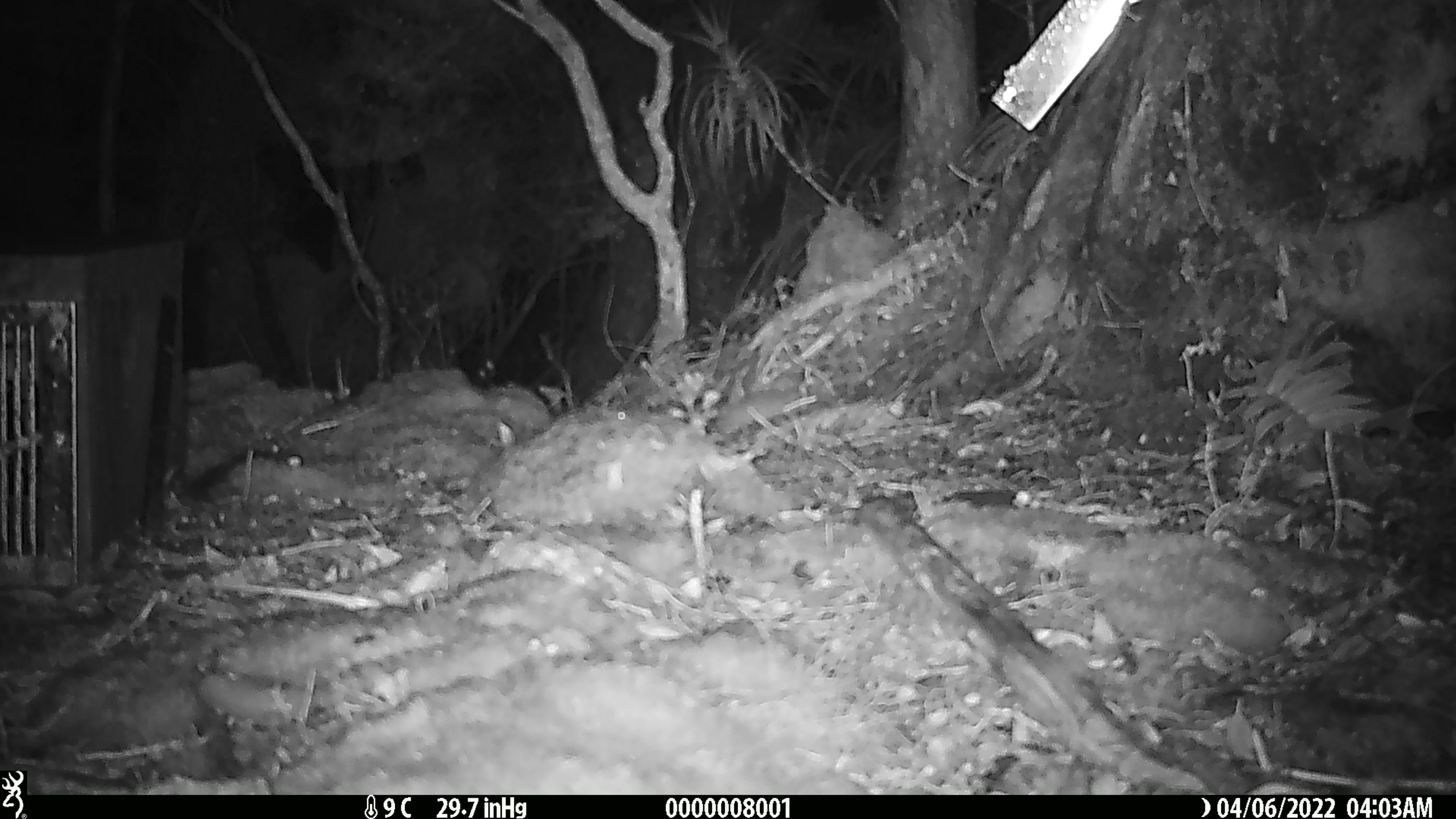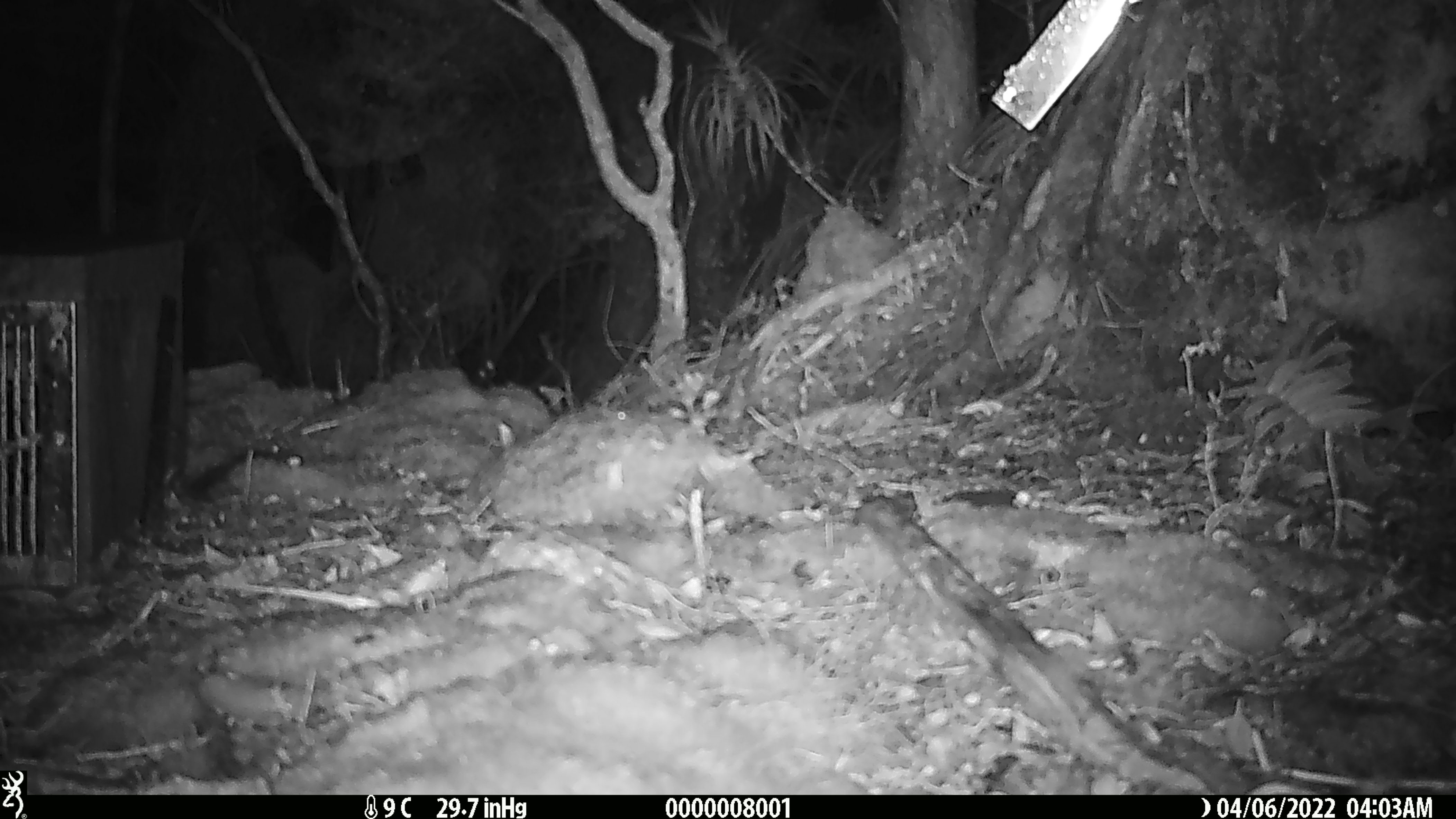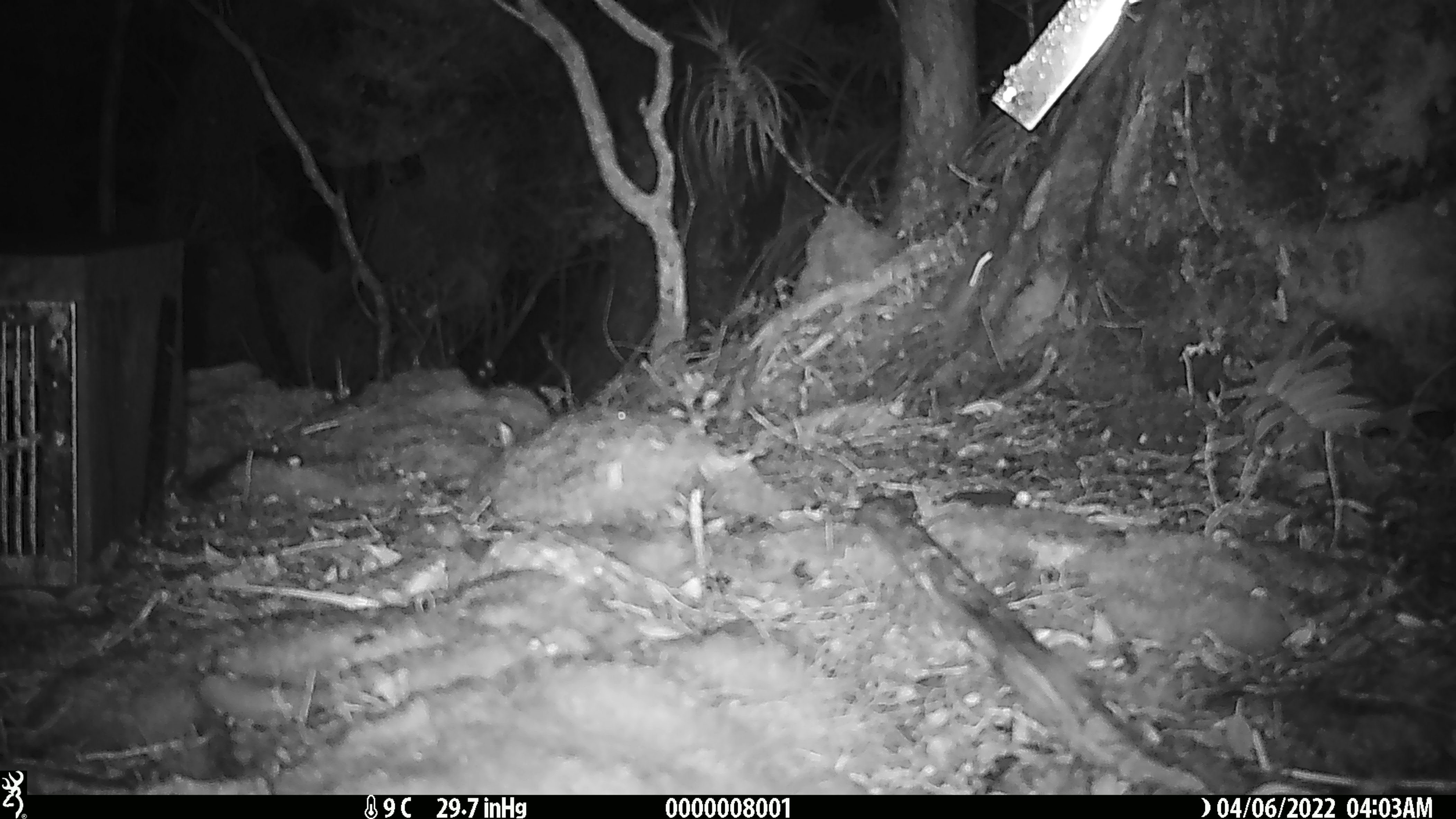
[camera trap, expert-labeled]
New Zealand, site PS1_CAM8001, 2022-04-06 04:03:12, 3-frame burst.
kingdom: Animalia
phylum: Chordata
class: Mammalia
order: Rodentia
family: Muridae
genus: Mus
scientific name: Mus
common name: mouse